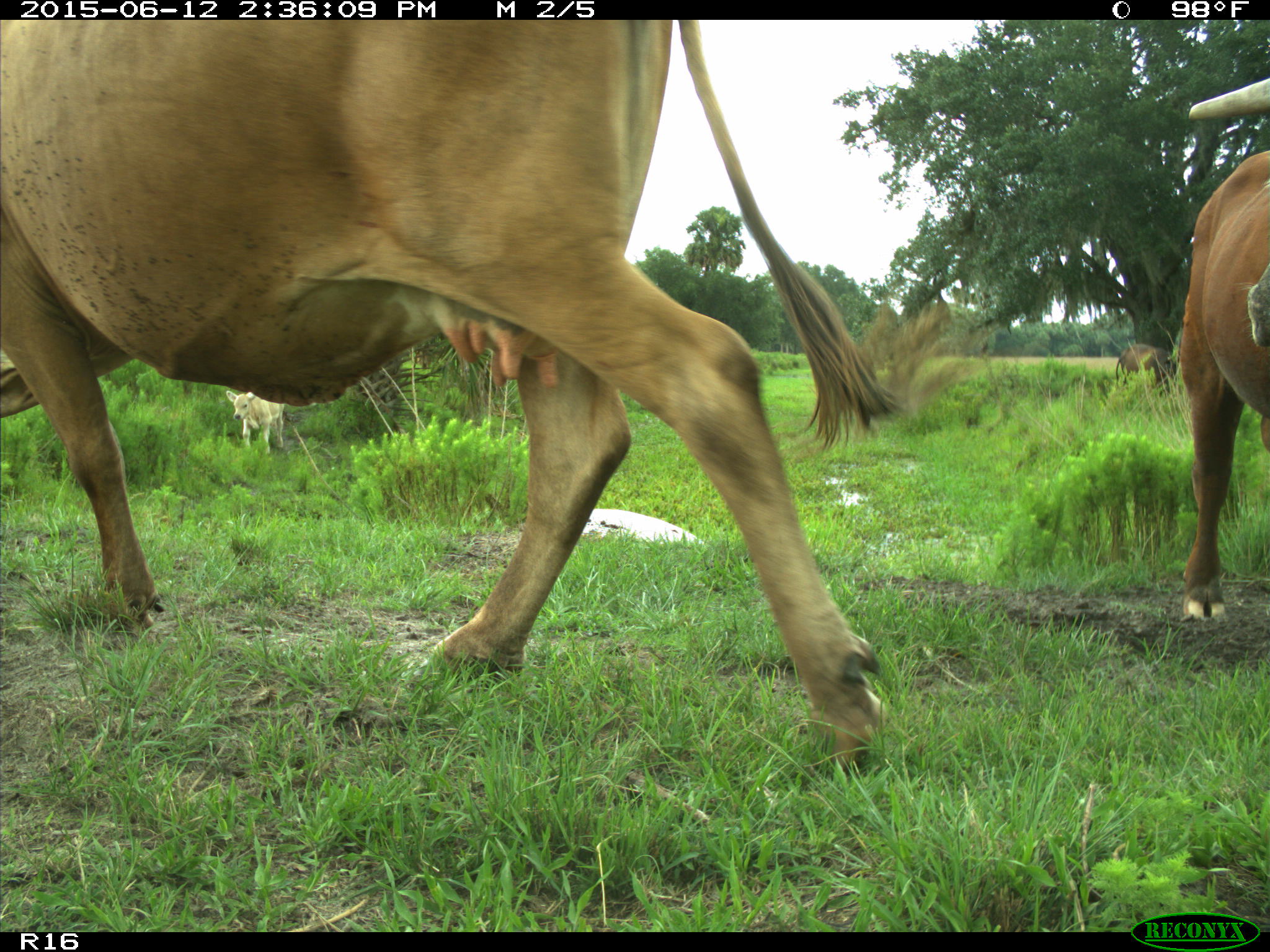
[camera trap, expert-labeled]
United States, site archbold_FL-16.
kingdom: Animalia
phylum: Chordata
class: Mammalia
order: Artiodactyla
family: Bovidae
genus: Bos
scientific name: Bos taurus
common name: domestic cow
Bos taurus (domestic cow).